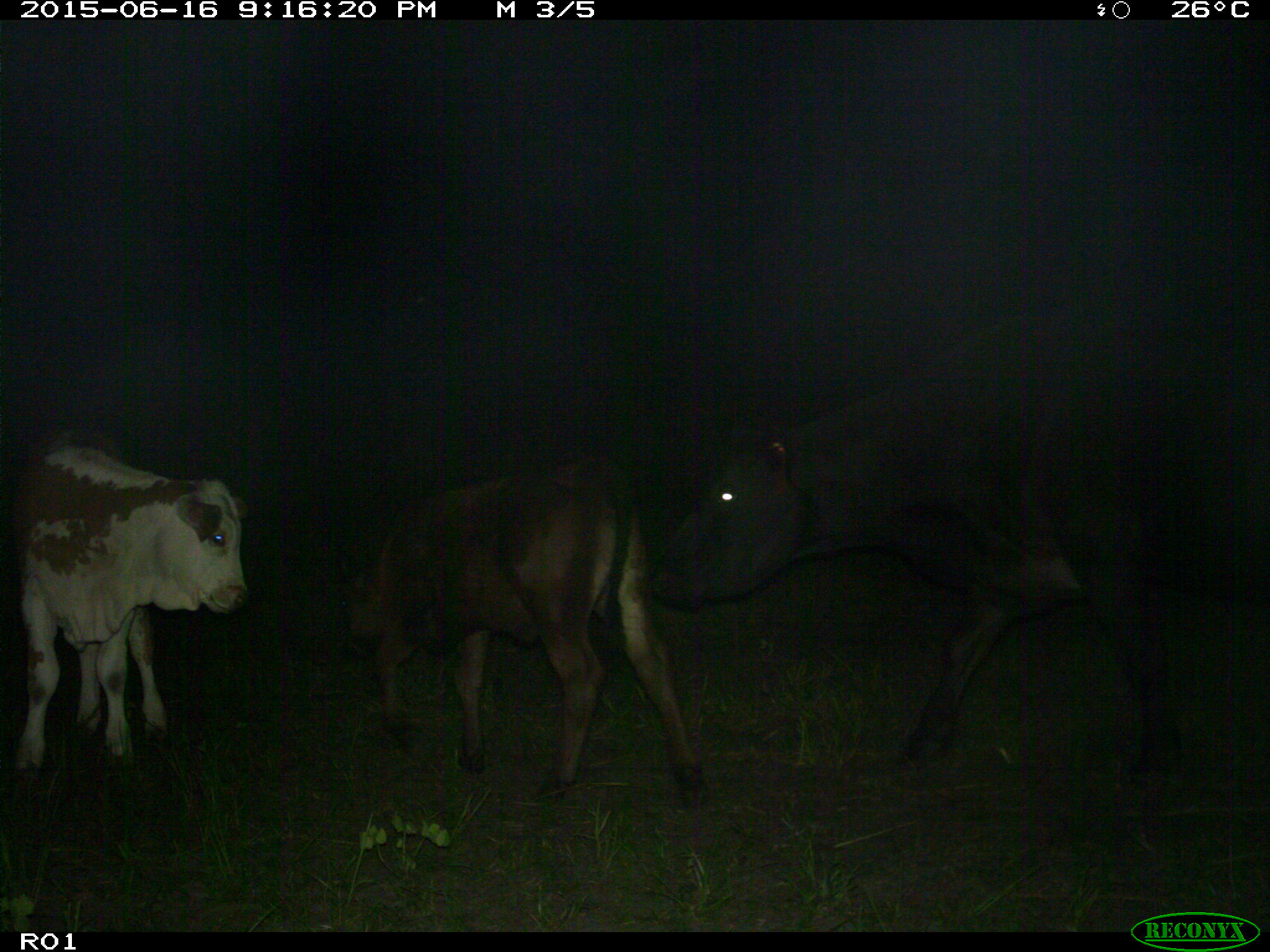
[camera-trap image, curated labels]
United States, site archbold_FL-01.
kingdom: Animalia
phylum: Chordata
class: Mammalia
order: Artiodactyla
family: Bovidae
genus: Bos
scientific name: Bos taurus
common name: domestic cow